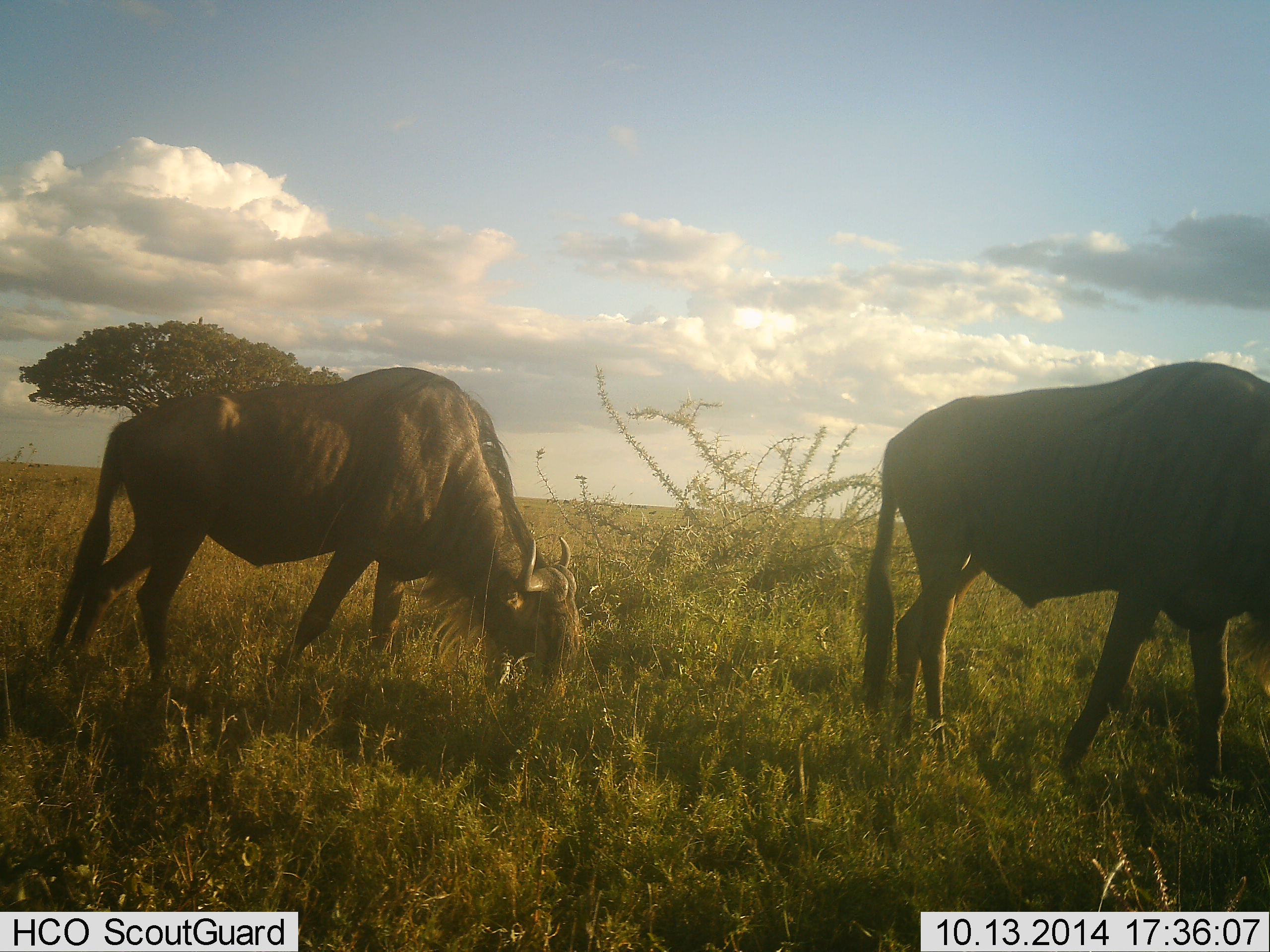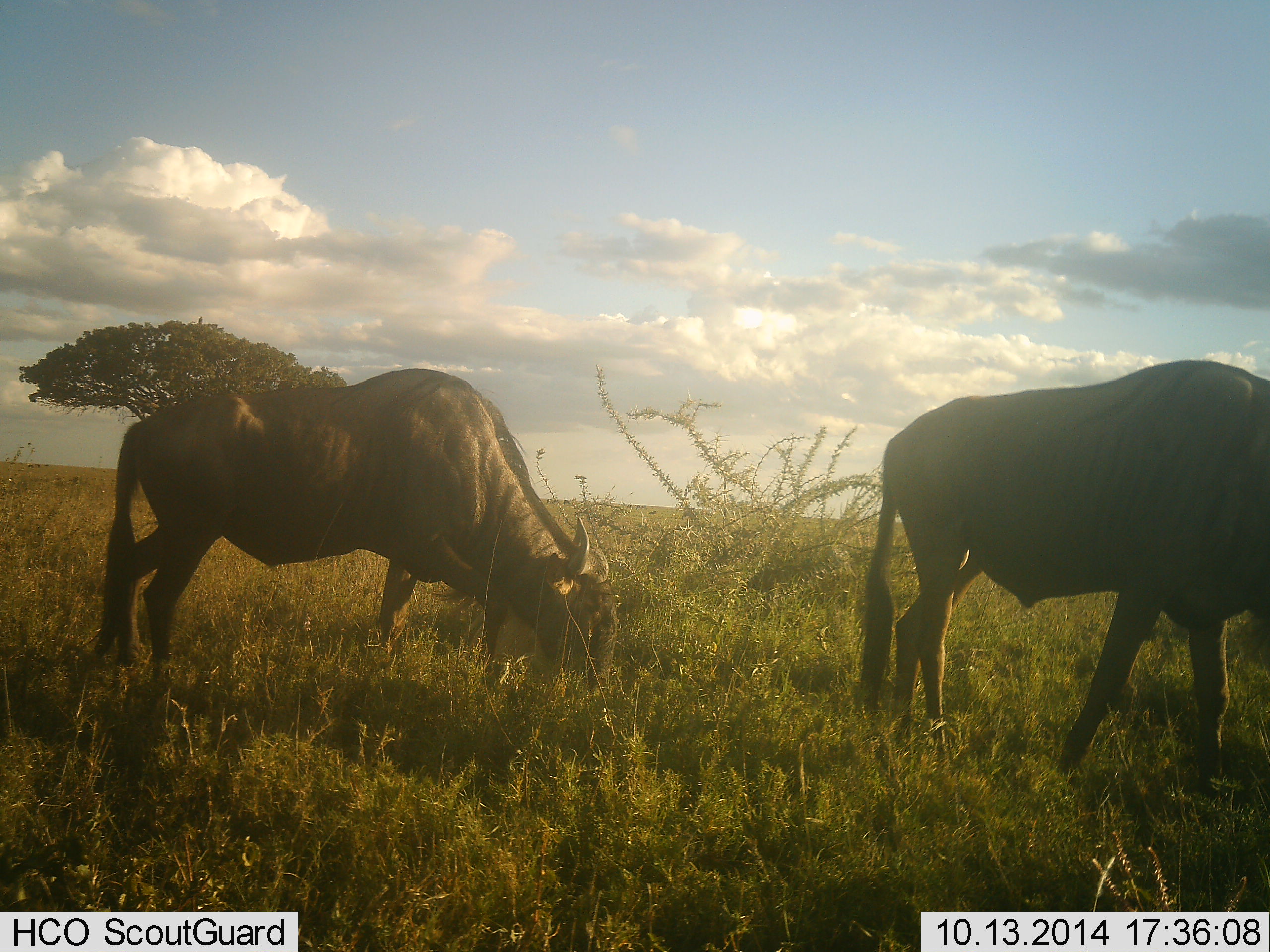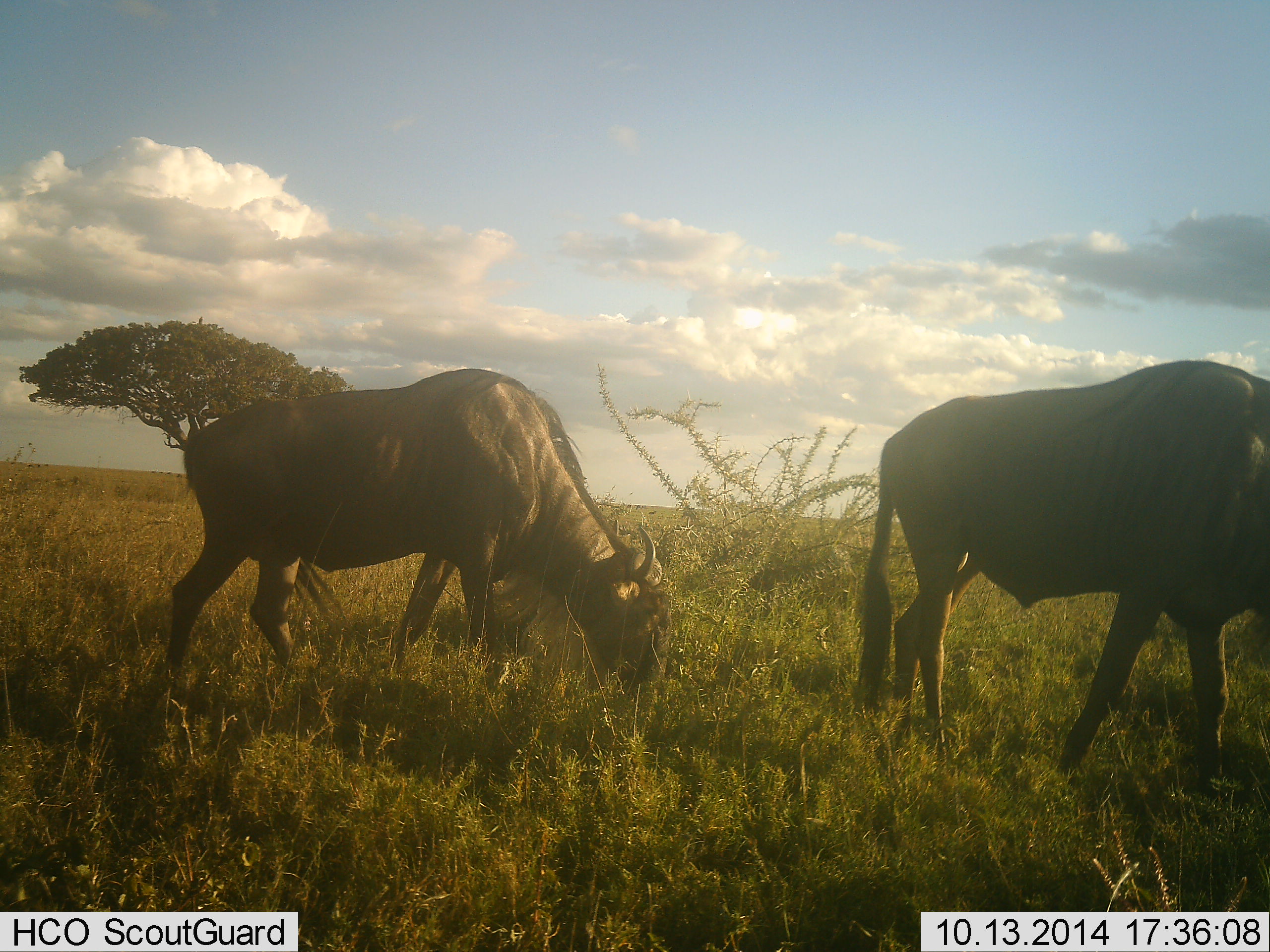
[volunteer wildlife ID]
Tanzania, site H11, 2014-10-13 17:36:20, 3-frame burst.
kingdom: Animalia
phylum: Chordata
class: Mammalia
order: Artiodactyla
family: Bovidae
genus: Connochaetes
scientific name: Connochaetes taurinus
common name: blue wildebeest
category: wildebeest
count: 2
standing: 40%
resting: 0%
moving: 30%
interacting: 0%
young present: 0%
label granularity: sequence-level